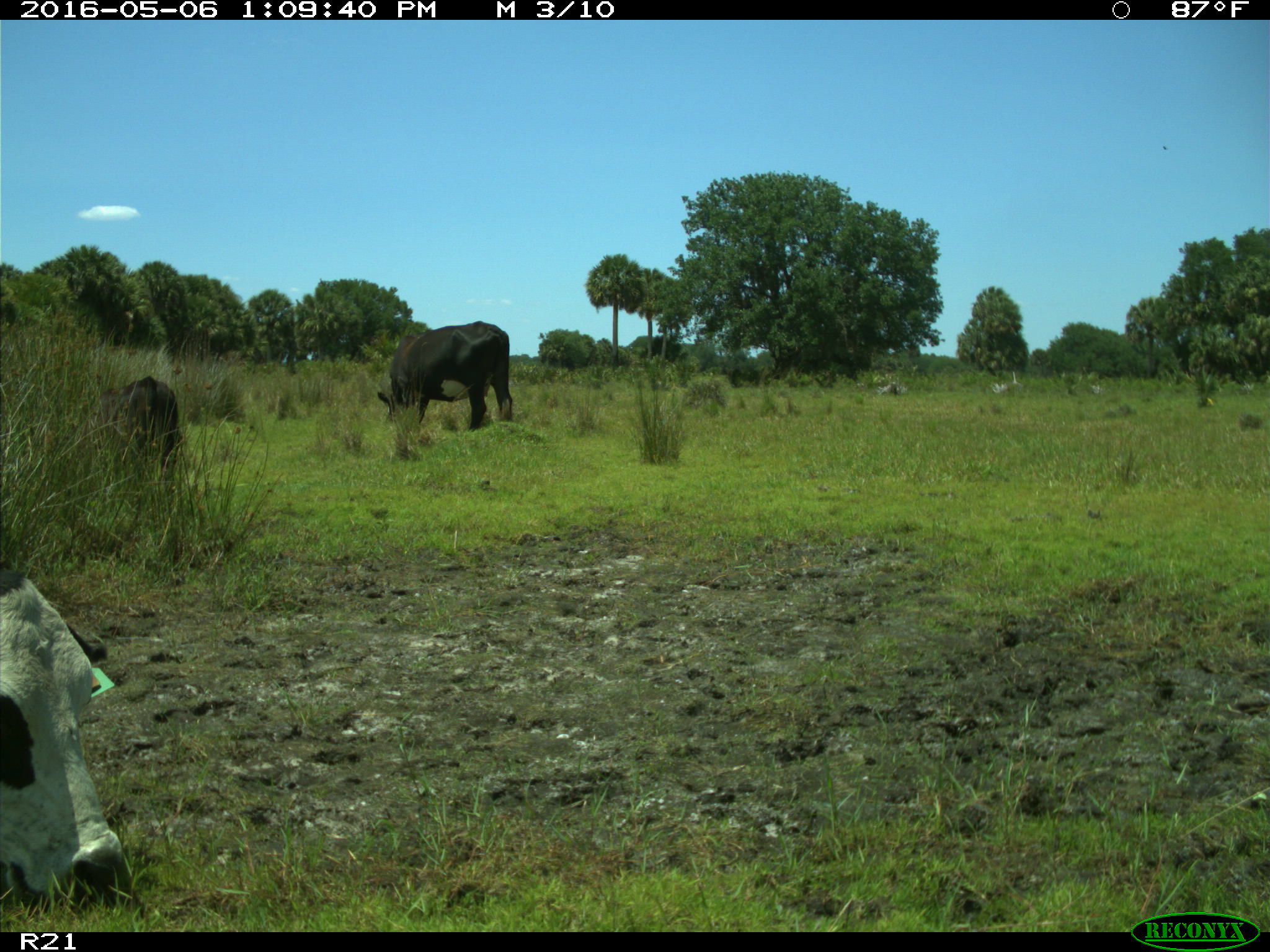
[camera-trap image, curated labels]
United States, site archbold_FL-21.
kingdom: Animalia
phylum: Chordata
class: Mammalia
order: Artiodactyla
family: Bovidae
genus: Bos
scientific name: Bos taurus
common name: domestic cow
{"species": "Bos taurus (domestic cow)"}